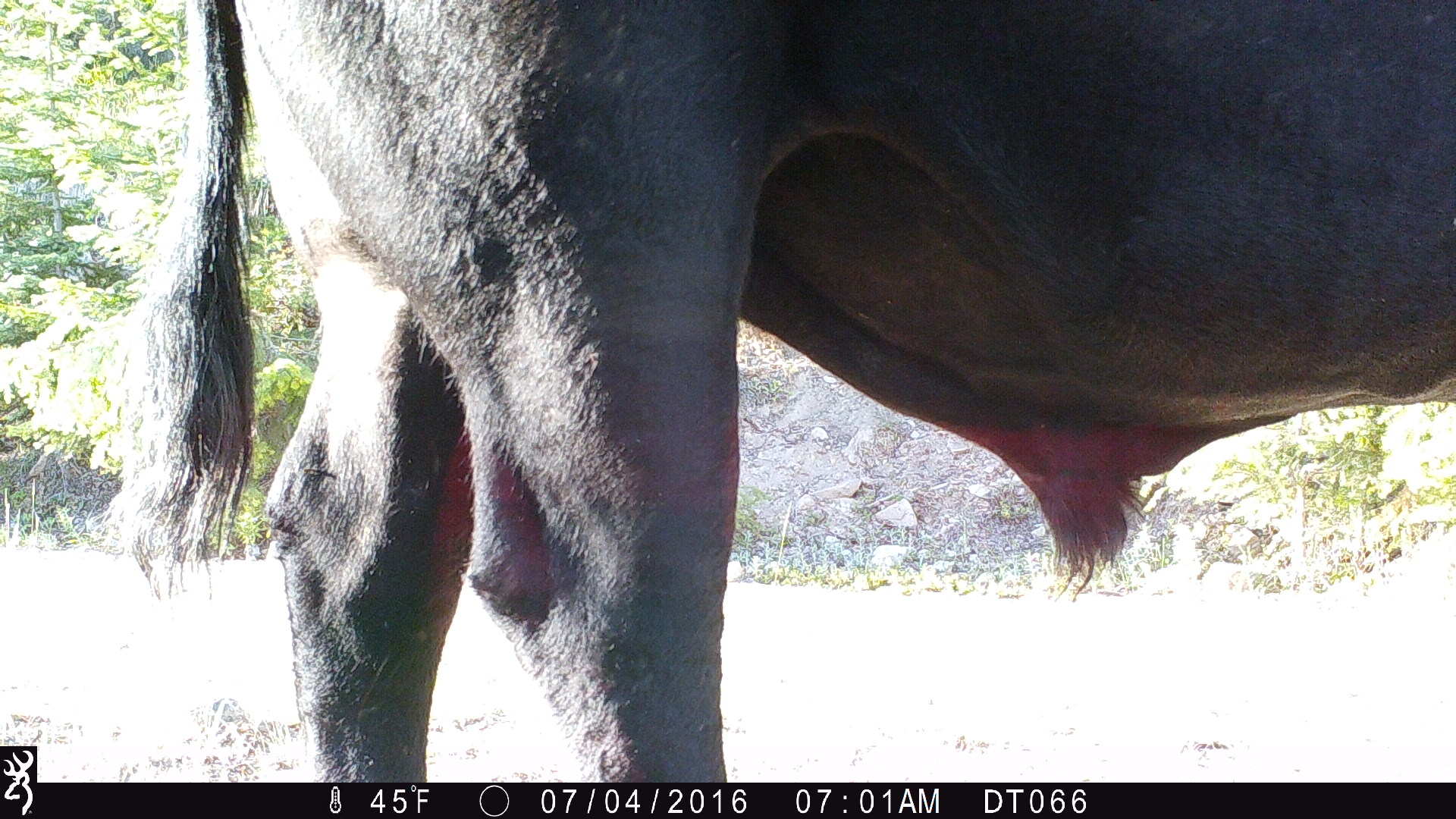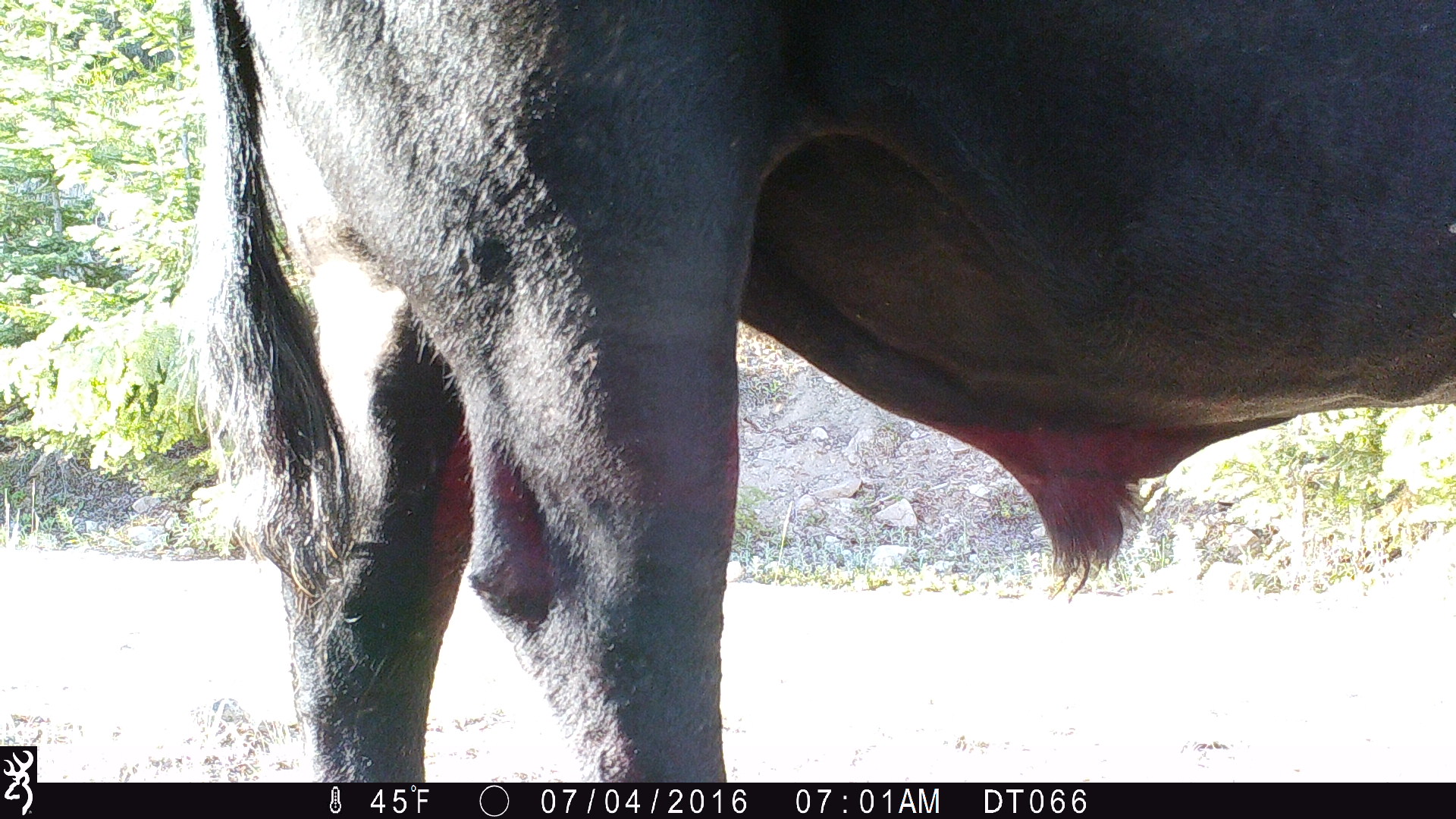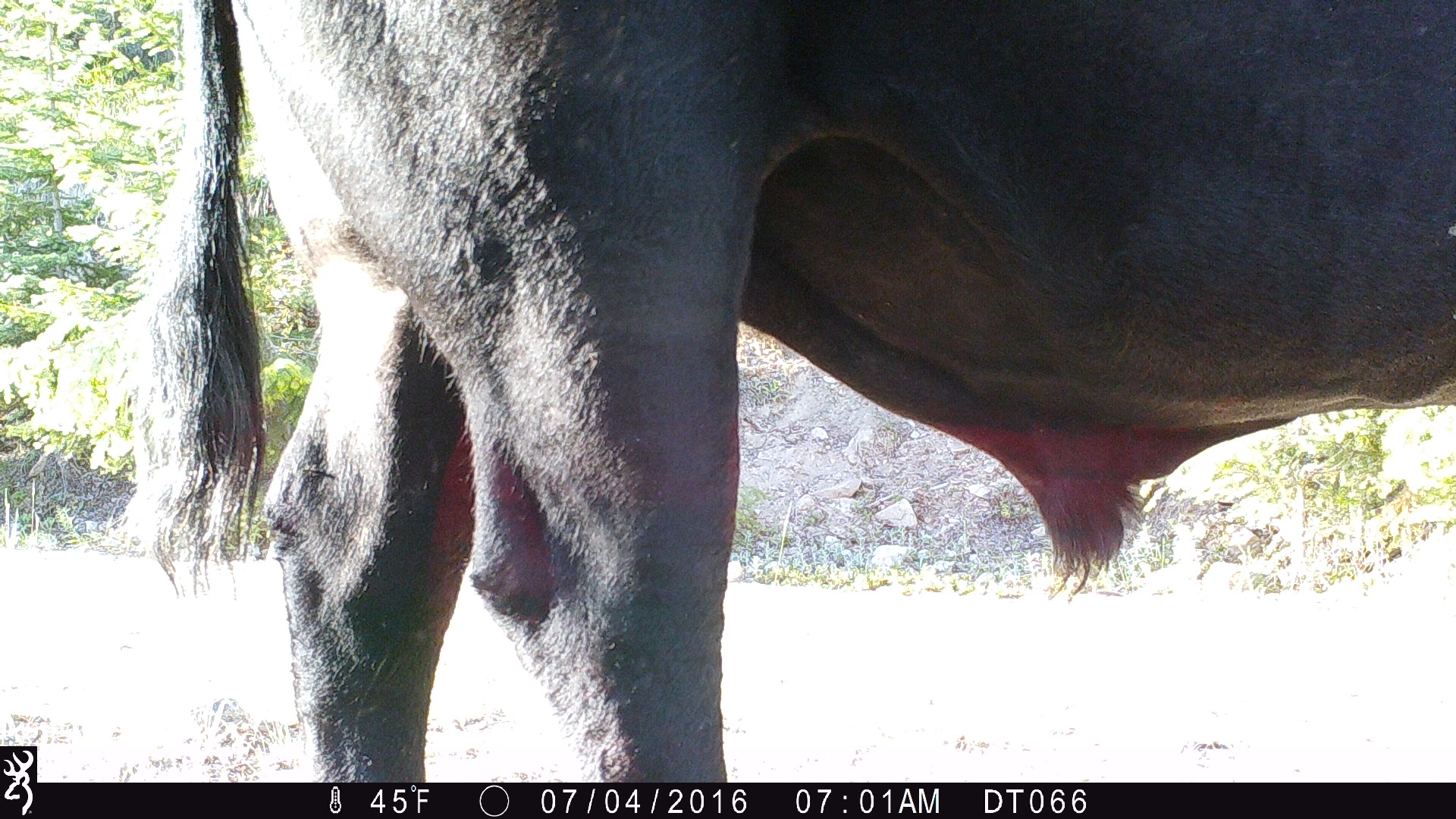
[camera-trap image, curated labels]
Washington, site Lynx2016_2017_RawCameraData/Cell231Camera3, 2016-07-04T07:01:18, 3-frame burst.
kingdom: Animalia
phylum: Chordata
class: Mammalia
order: Artiodactyla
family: Bovidae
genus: Bos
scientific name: Bos taurus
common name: domestic cattle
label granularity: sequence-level